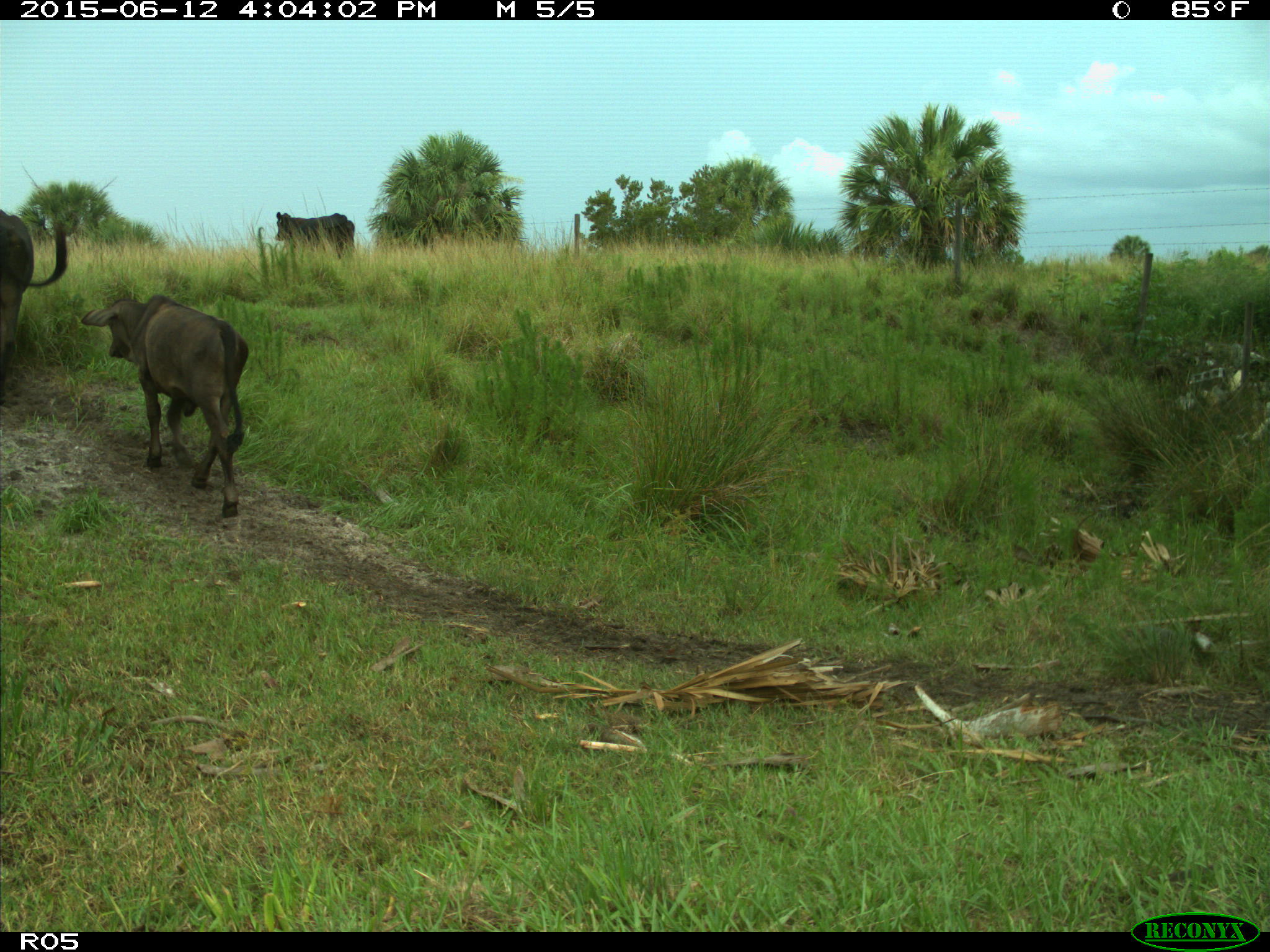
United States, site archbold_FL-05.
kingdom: Animalia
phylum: Chordata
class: Mammalia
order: Artiodactyla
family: Bovidae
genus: Bos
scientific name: Bos taurus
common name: domestic cow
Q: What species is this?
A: Bos taurus (domestic cow).